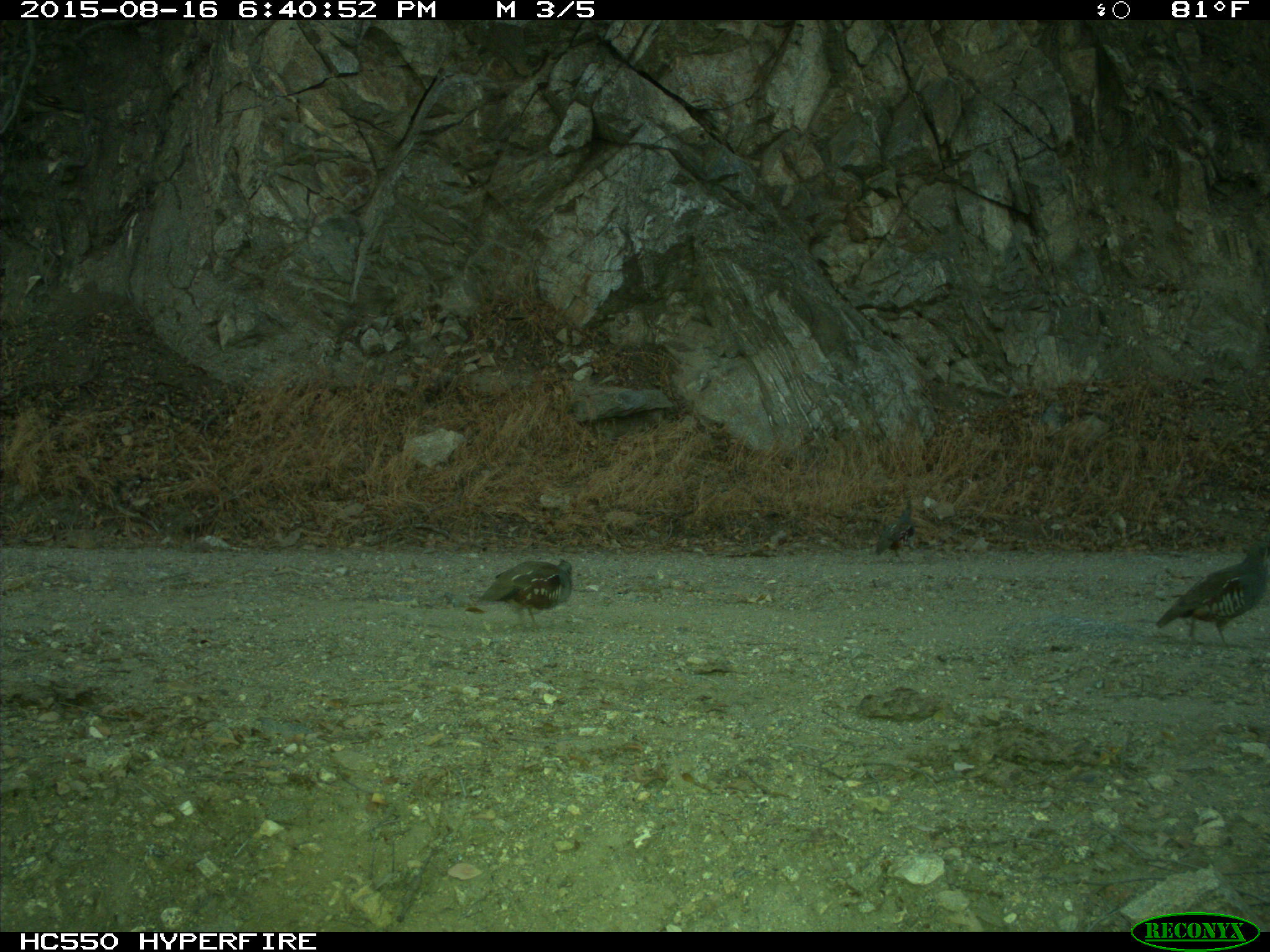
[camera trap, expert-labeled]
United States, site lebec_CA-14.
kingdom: Animalia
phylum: Chordata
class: Aves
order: Galliformes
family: Odontophoridae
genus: Callipepla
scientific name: Callipepla californica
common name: california quail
Callipepla californica (california quail).